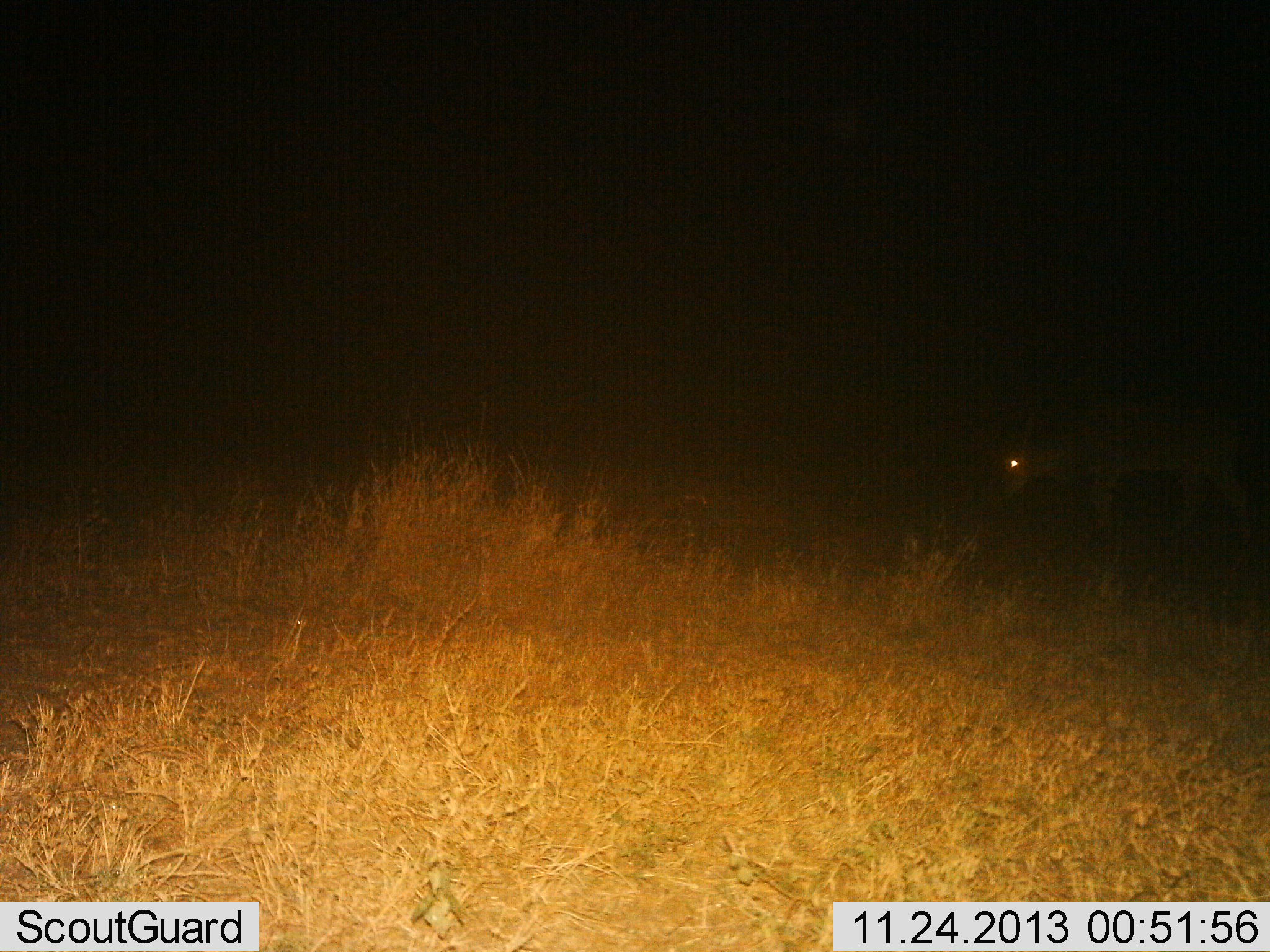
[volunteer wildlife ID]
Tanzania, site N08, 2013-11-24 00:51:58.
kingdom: Animalia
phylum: Chordata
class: Mammalia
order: Perissodactyla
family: Equidae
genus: Equus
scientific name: Equus quagga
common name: plains zebra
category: zebra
Zebra (plains zebra) (Equus quagga), count 1. Behavior (volunteer vote fractions): standing 33%, resting 0%, moving 67%, interacting 0%. Young present (vote fraction): 0%. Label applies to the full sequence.